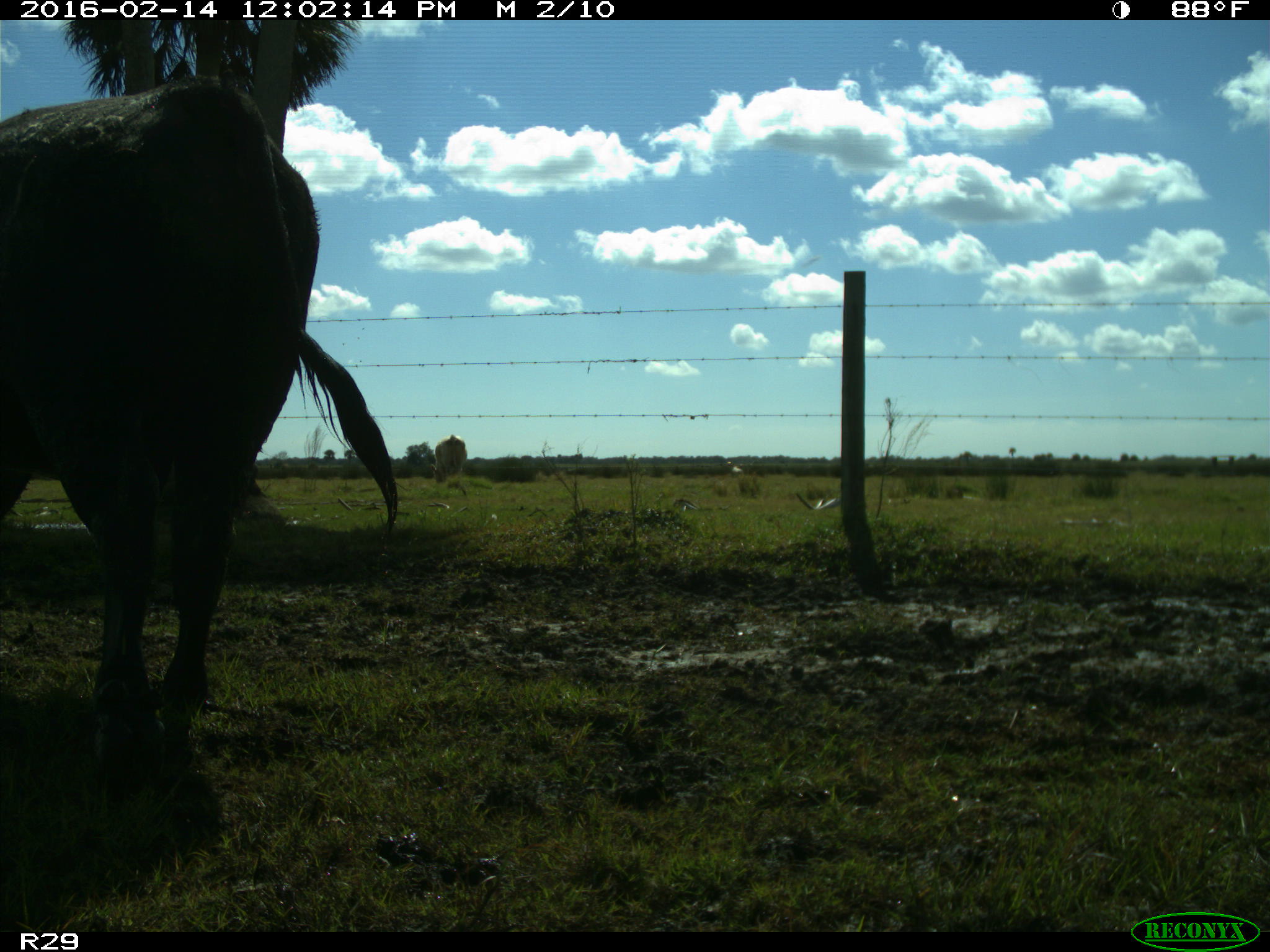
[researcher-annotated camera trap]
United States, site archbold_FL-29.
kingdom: Animalia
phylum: Chordata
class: Mammalia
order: Artiodactyla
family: Bovidae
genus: Bos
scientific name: Bos taurus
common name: domestic cow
Bos taurus (domestic cow).